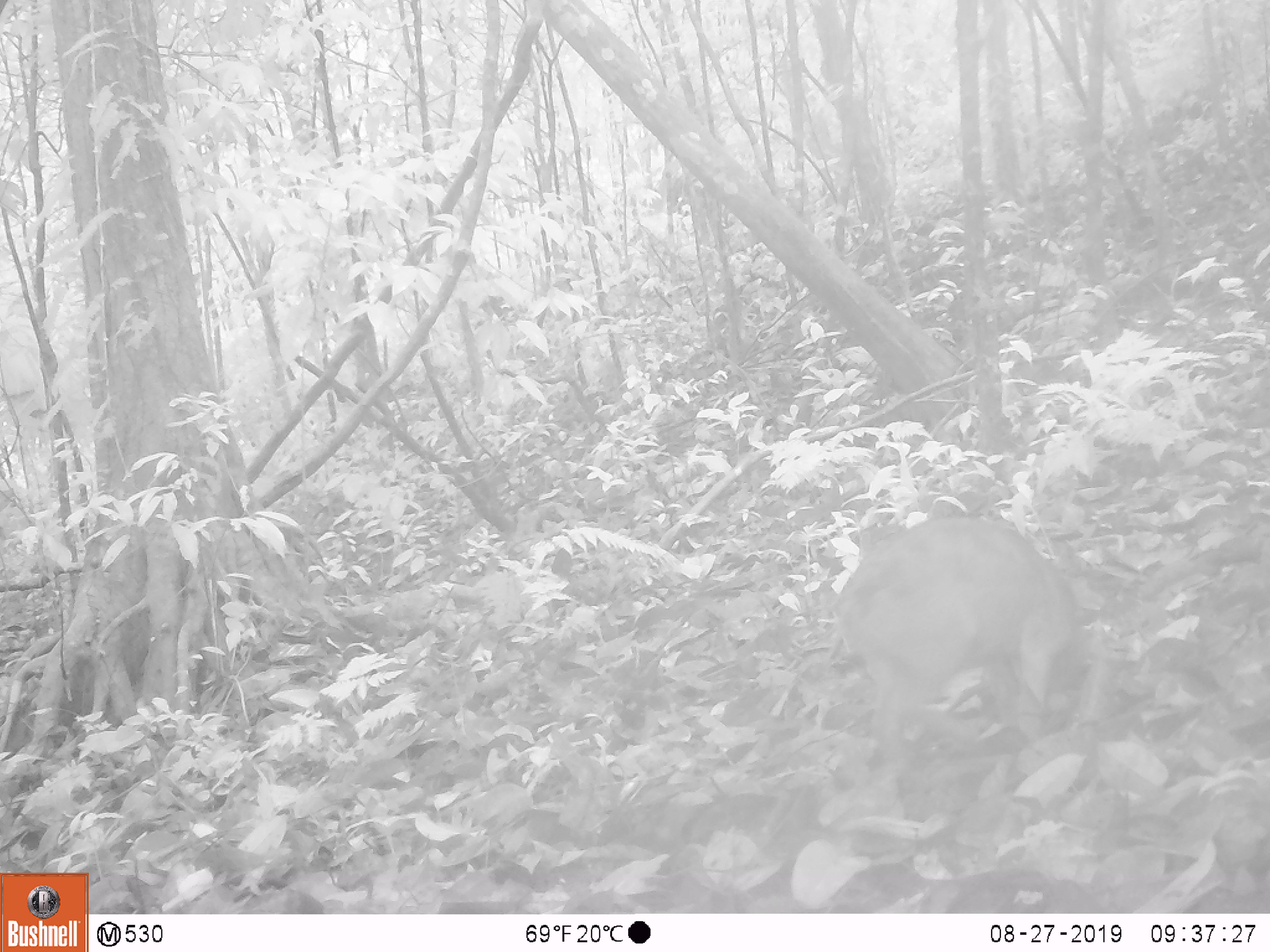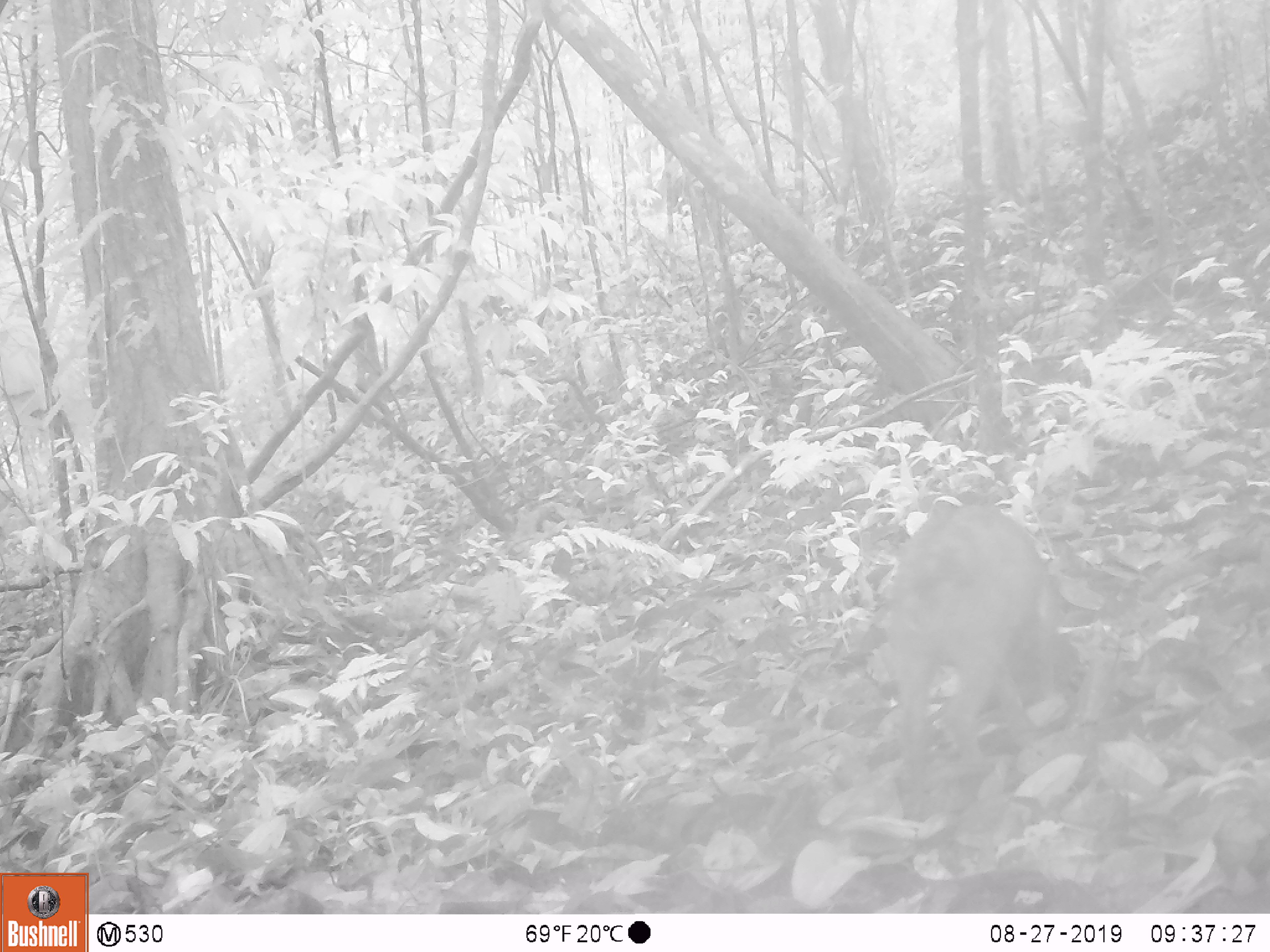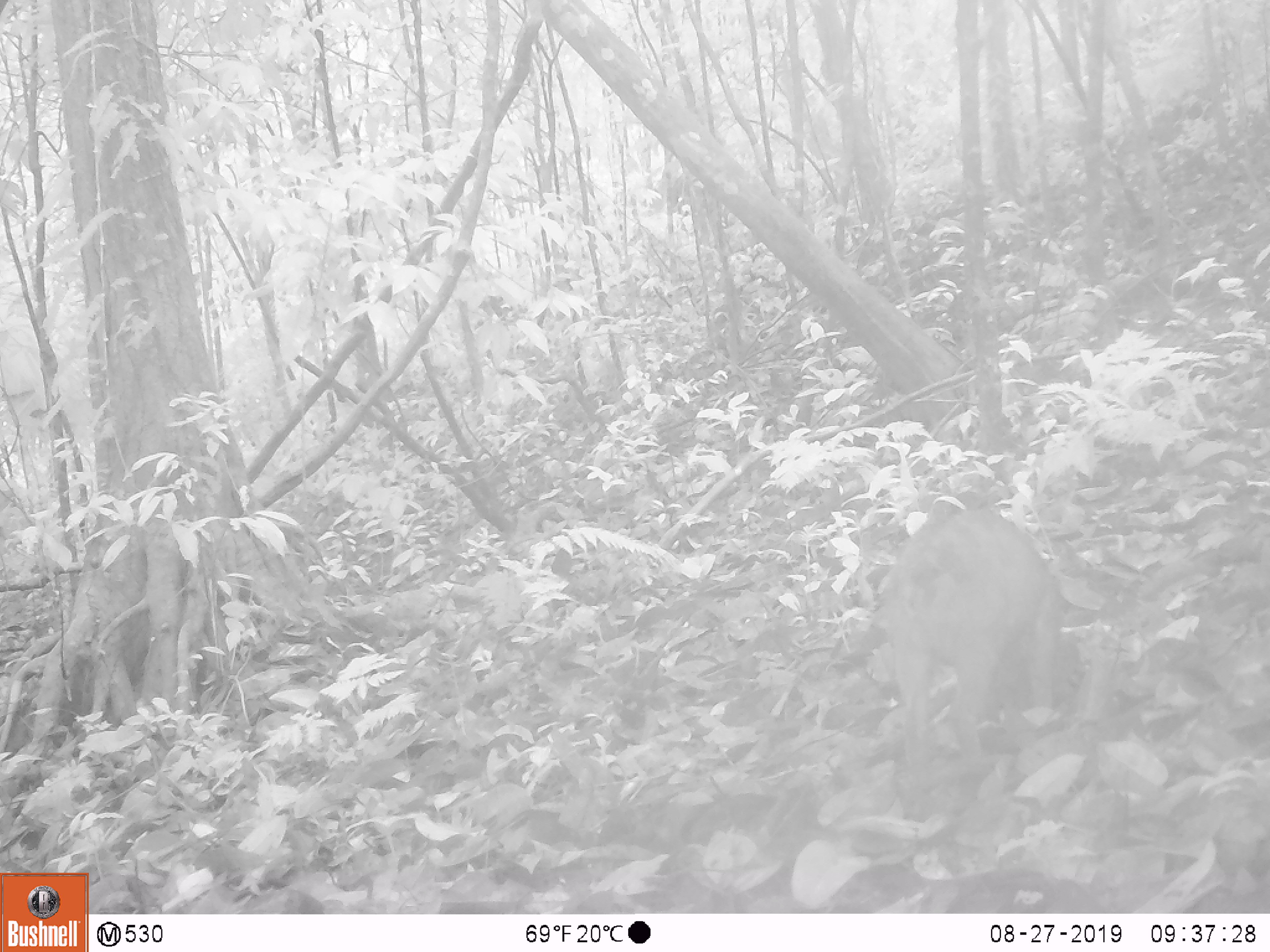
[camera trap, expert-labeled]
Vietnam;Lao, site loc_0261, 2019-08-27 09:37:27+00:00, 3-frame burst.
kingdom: Animalia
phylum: Chordata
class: Mammalia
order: Artiodactyla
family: Suidae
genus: Sus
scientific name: Sus scrofa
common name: eurasian wild pig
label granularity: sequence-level